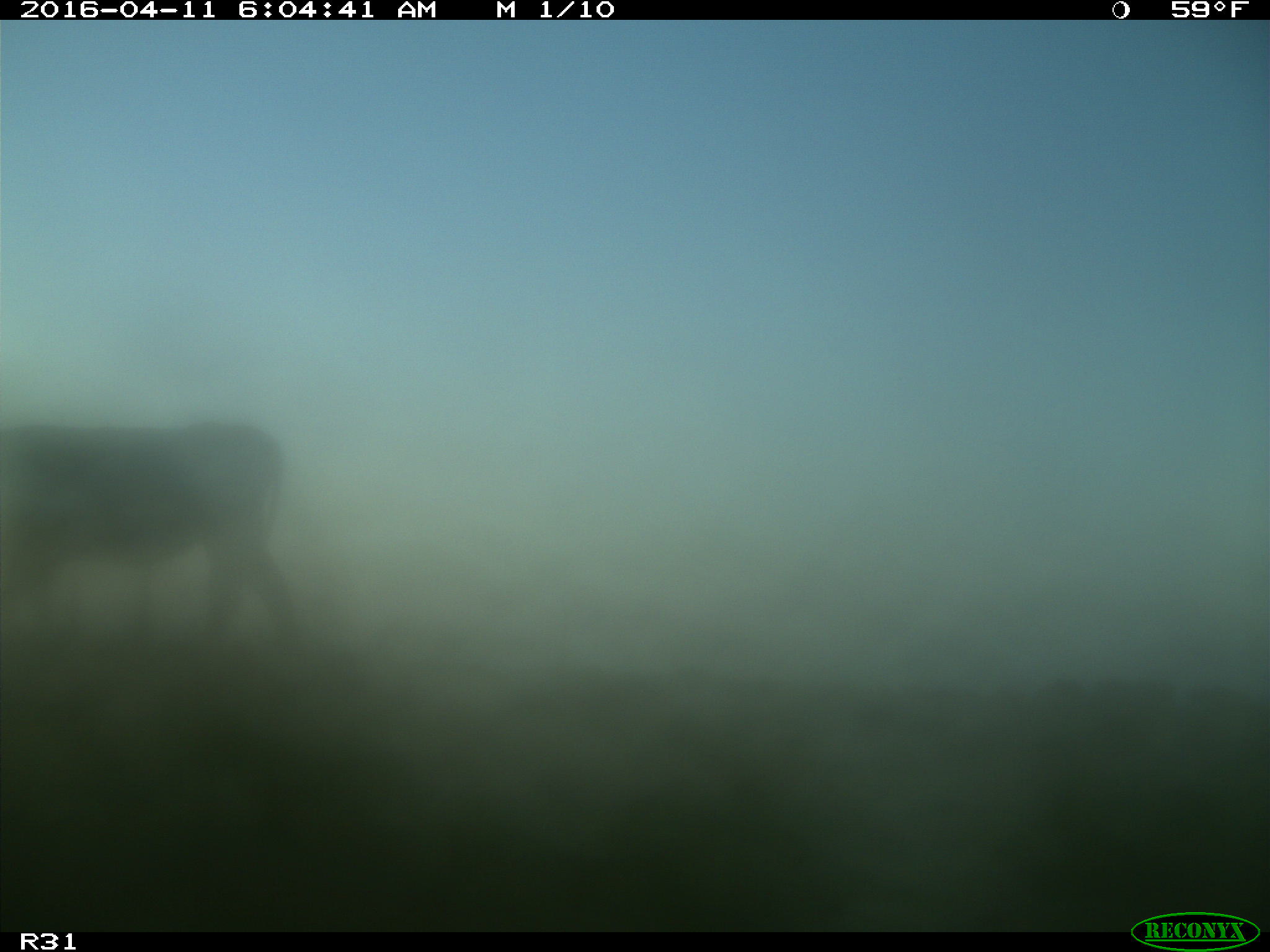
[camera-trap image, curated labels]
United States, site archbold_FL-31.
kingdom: Animalia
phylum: Chordata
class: Mammalia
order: Artiodactyla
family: Bovidae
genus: Bos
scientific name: Bos taurus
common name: domestic cow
Bos taurus (domestic cow).